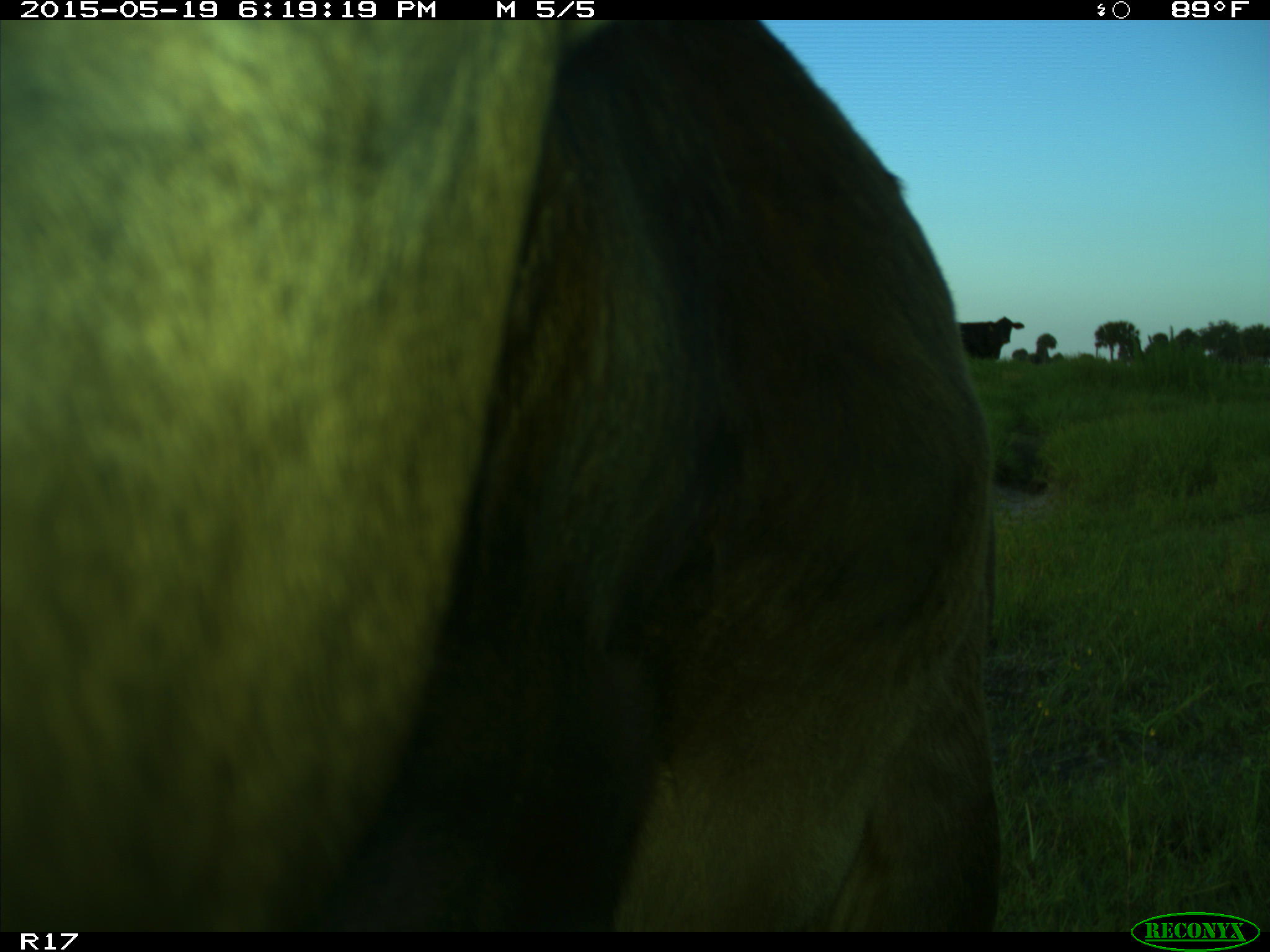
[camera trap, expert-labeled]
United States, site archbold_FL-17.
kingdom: Animalia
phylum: Chordata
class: Mammalia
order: Artiodactyla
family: Bovidae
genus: Bos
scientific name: Bos taurus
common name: domestic cow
Bos taurus (domestic cow).